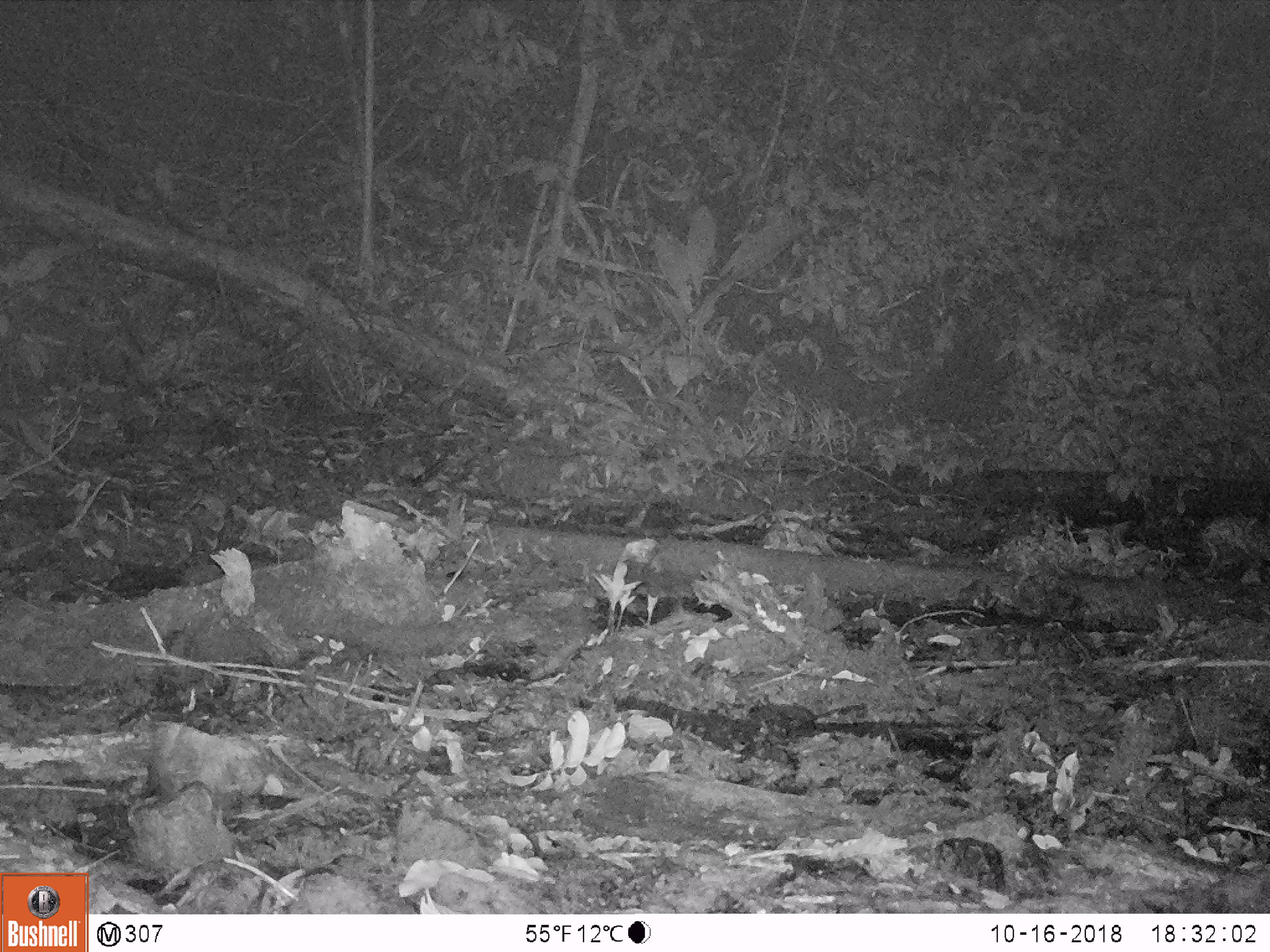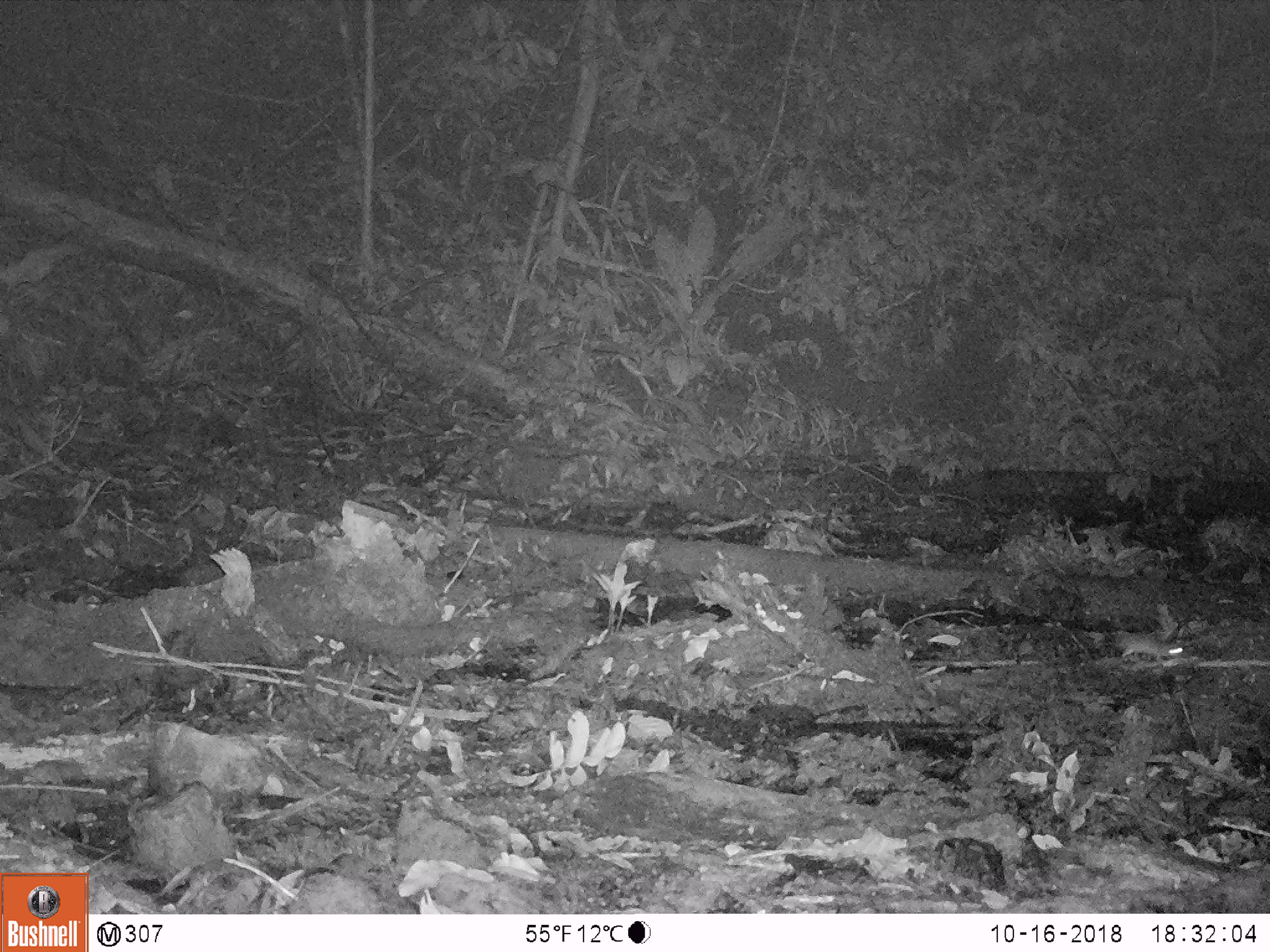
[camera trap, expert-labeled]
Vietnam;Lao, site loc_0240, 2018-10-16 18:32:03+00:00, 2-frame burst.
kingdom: Animalia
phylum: Chordata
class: Mammalia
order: Rodentia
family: Muridae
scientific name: Muridae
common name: old-world mice and rats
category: unidentified murid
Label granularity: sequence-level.